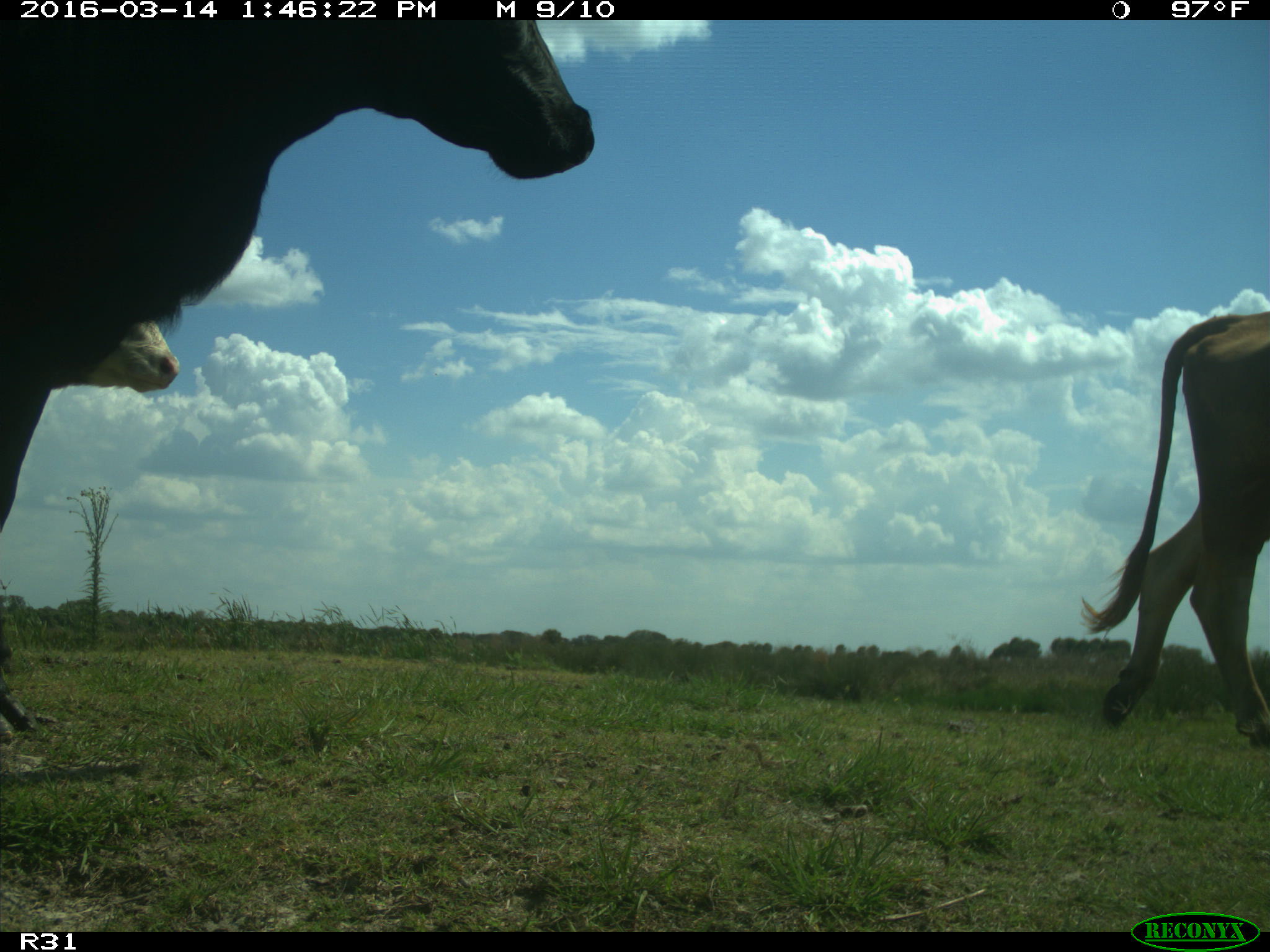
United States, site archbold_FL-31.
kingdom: Animalia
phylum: Chordata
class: Mammalia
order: Artiodactyla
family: Bovidae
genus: Bos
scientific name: Bos taurus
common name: domestic cow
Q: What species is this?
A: Bos taurus (domestic cow).